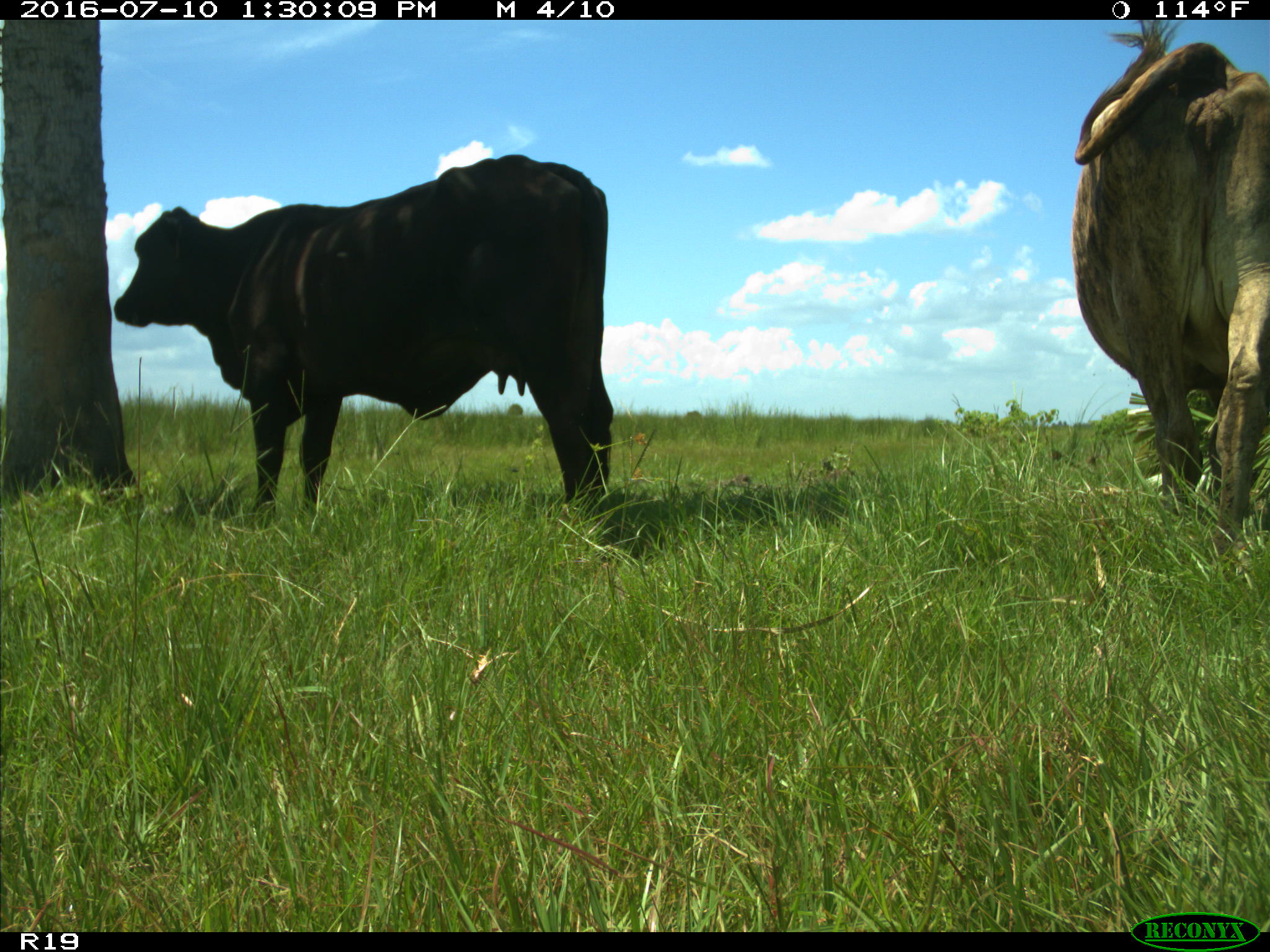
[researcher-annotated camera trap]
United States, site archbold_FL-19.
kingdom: Animalia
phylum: Chordata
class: Mammalia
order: Artiodactyla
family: Bovidae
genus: Bos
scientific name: Bos taurus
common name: domestic cow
Bos taurus (domestic cow).